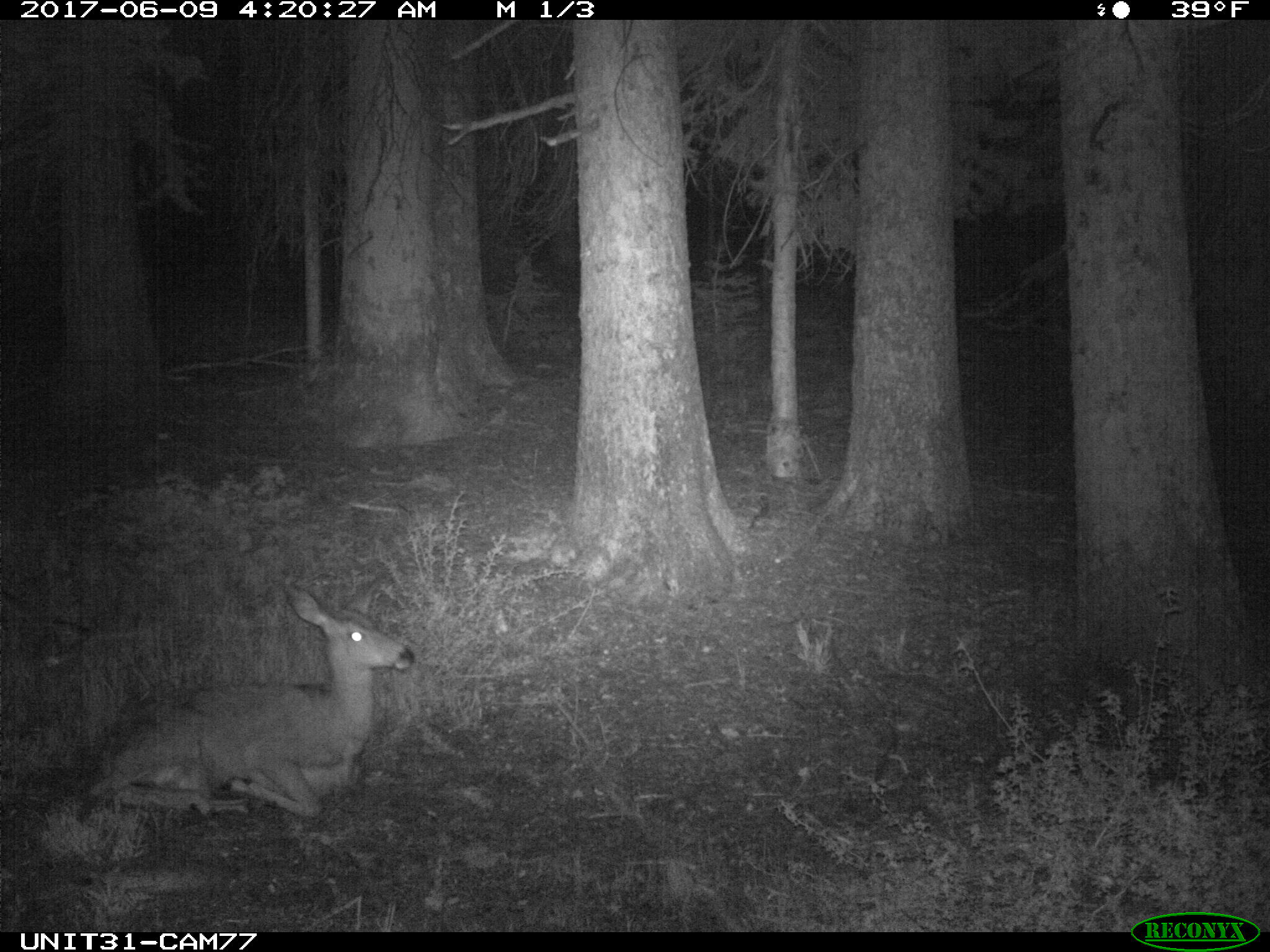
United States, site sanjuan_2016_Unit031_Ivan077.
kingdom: Animalia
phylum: Chordata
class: Mammalia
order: Artiodactyla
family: Cervidae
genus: Odocoileus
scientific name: Odocoileus hemionus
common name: mule deer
Odocoileus hemionus (mule deer).